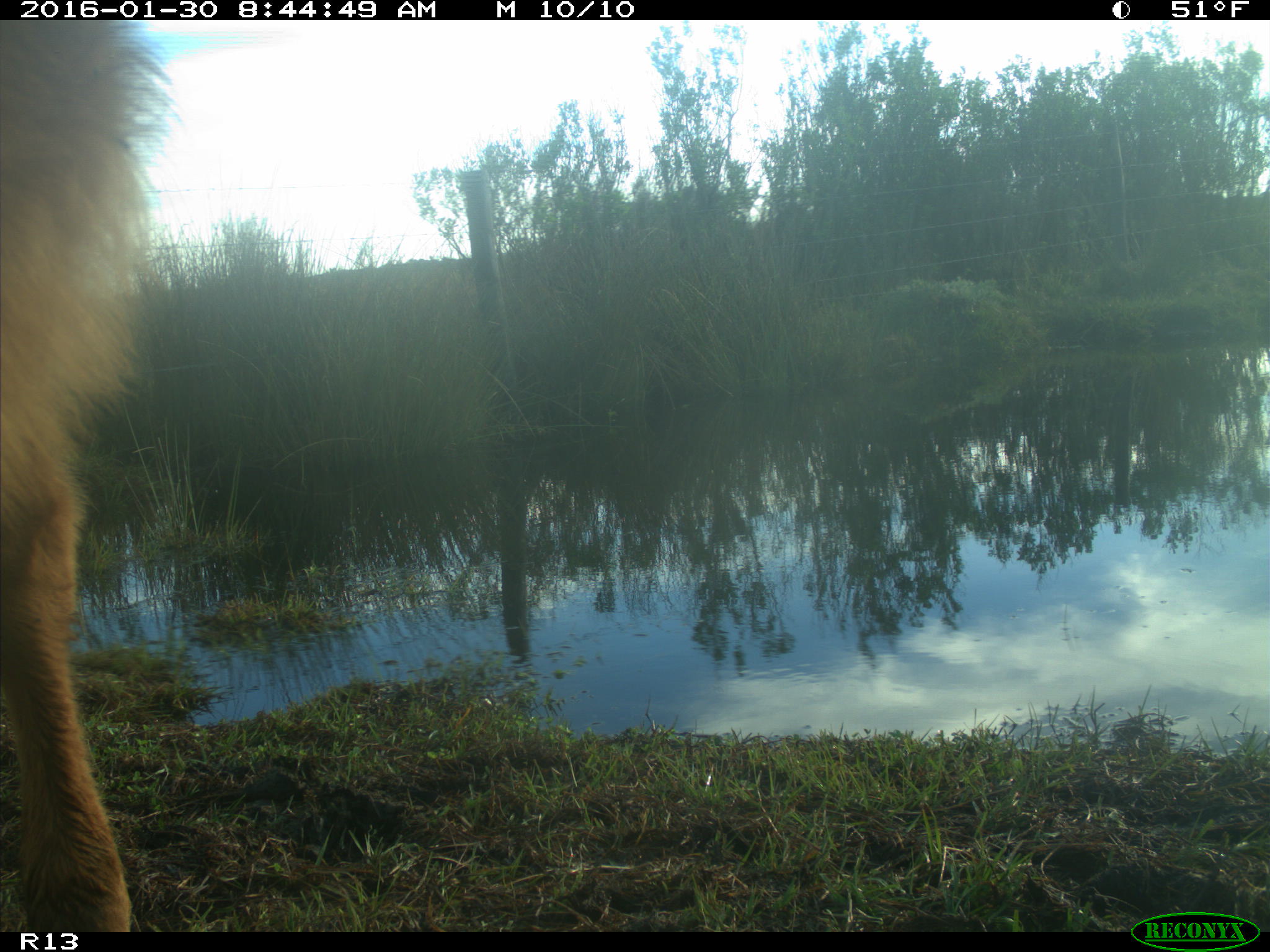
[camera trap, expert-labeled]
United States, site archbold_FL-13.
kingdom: Animalia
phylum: Chordata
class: Mammalia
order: Artiodactyla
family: Bovidae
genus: Bos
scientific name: Bos taurus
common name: domestic cow